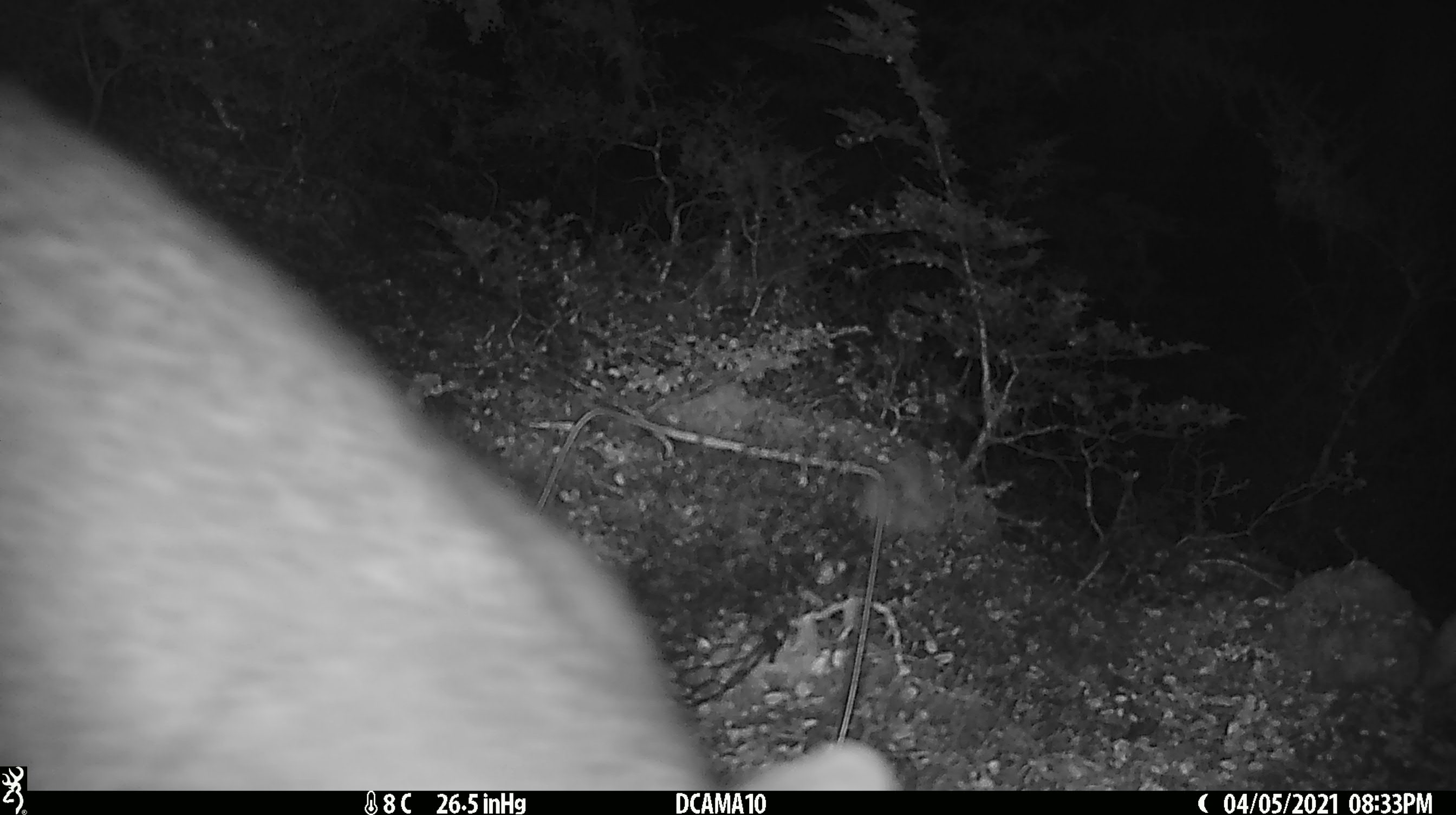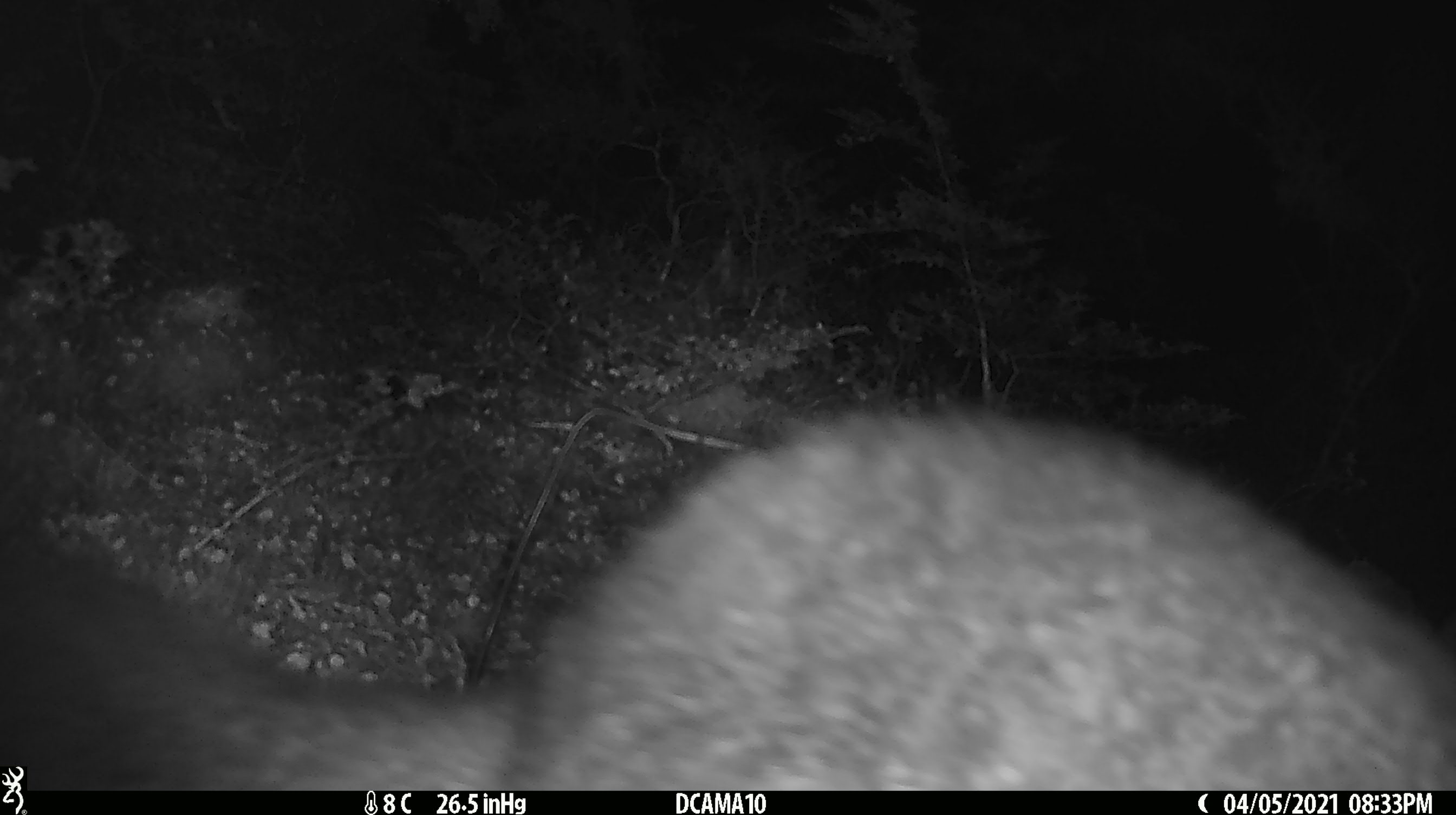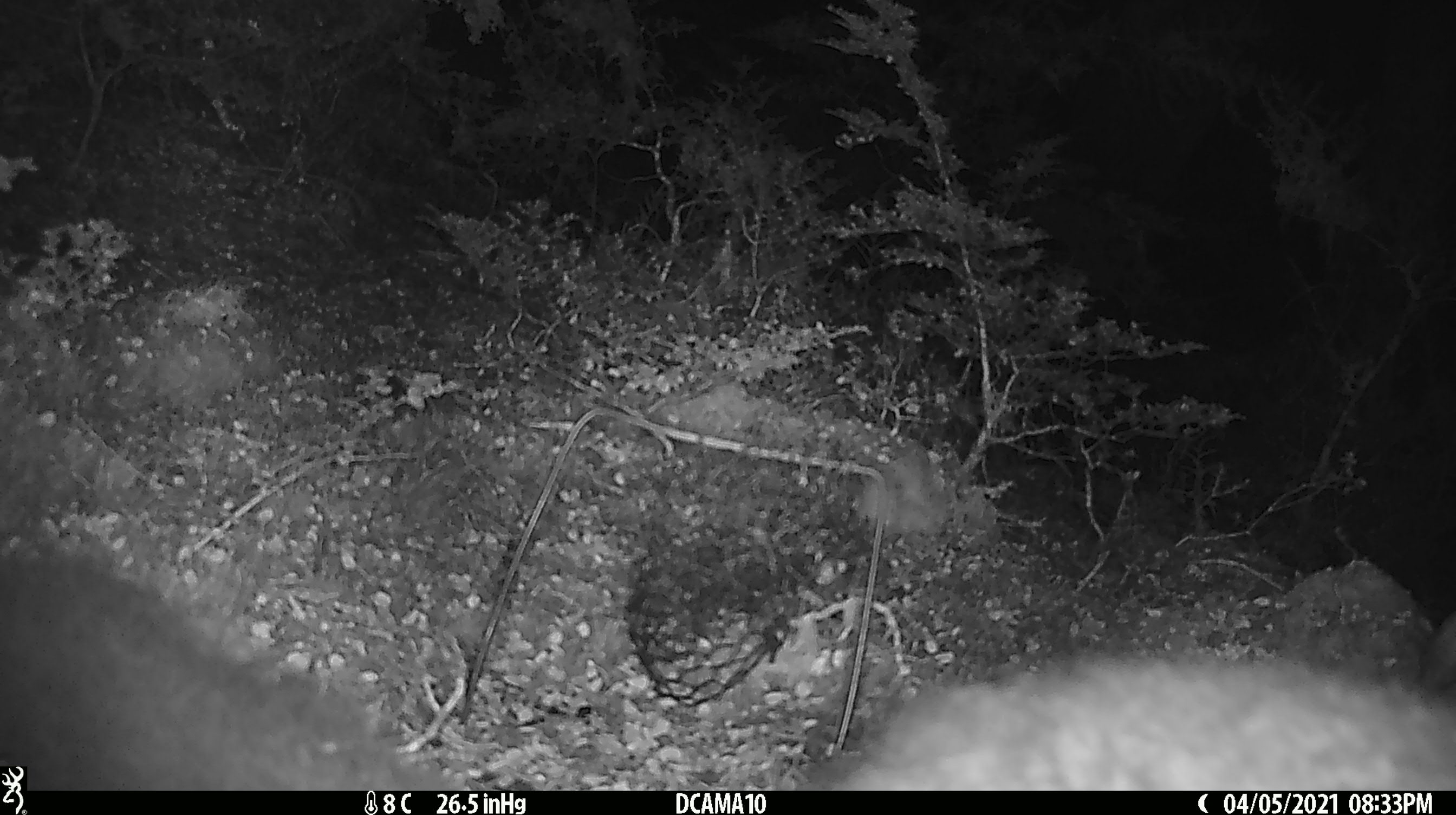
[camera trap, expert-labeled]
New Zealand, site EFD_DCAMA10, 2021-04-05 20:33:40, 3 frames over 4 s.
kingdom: Animalia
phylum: Chordata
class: Mammalia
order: Diprotodontia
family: Phalangeridae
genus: Trichosurus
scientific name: Trichosurus vulpecula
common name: common brushtail possum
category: possum